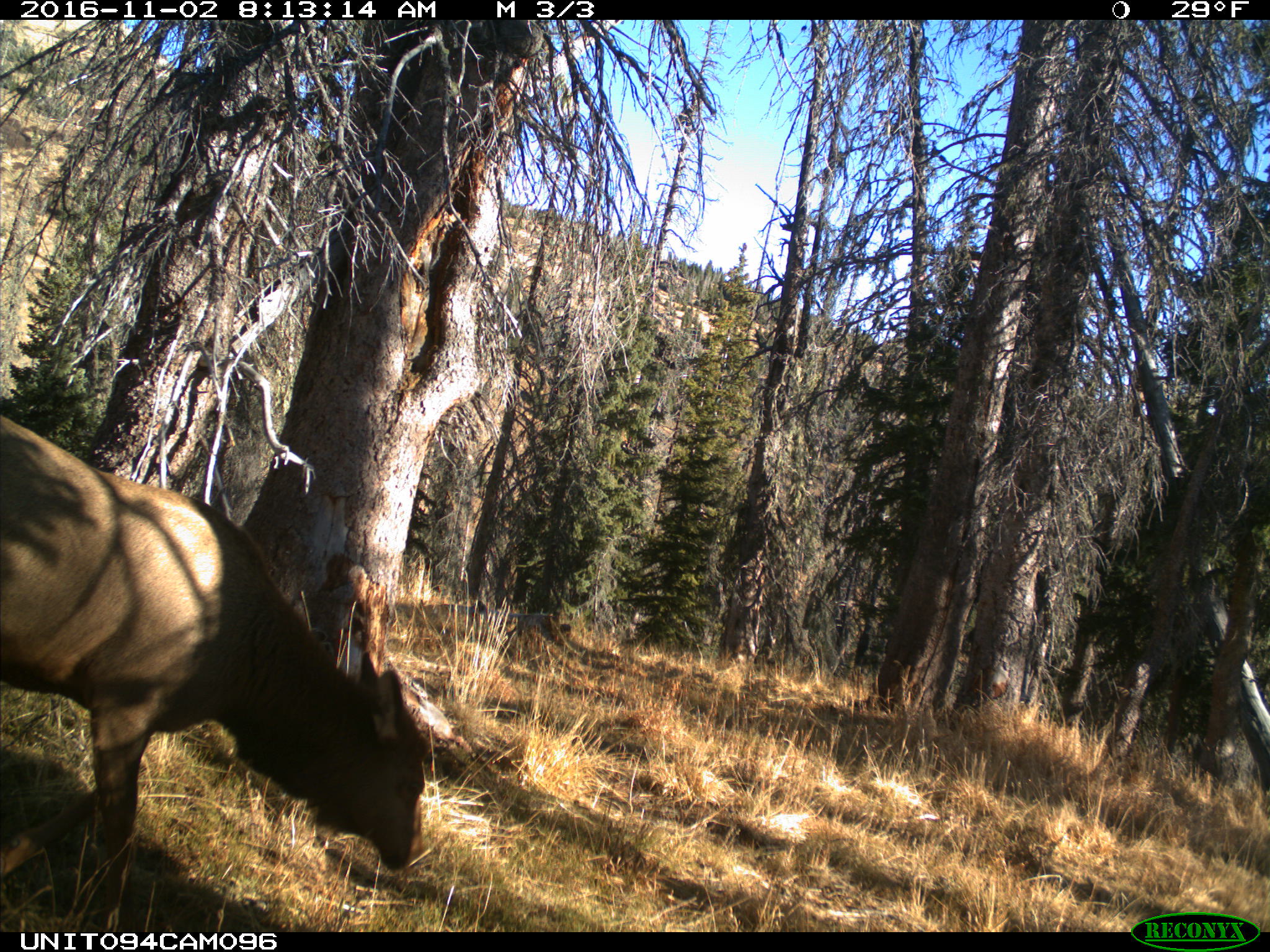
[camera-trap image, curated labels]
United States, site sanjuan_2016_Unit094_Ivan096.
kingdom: Animalia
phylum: Chordata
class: Mammalia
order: Artiodactyla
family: Cervidae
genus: Cervus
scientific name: Cervus elaphus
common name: red deer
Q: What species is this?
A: Cervus elaphus (red deer).